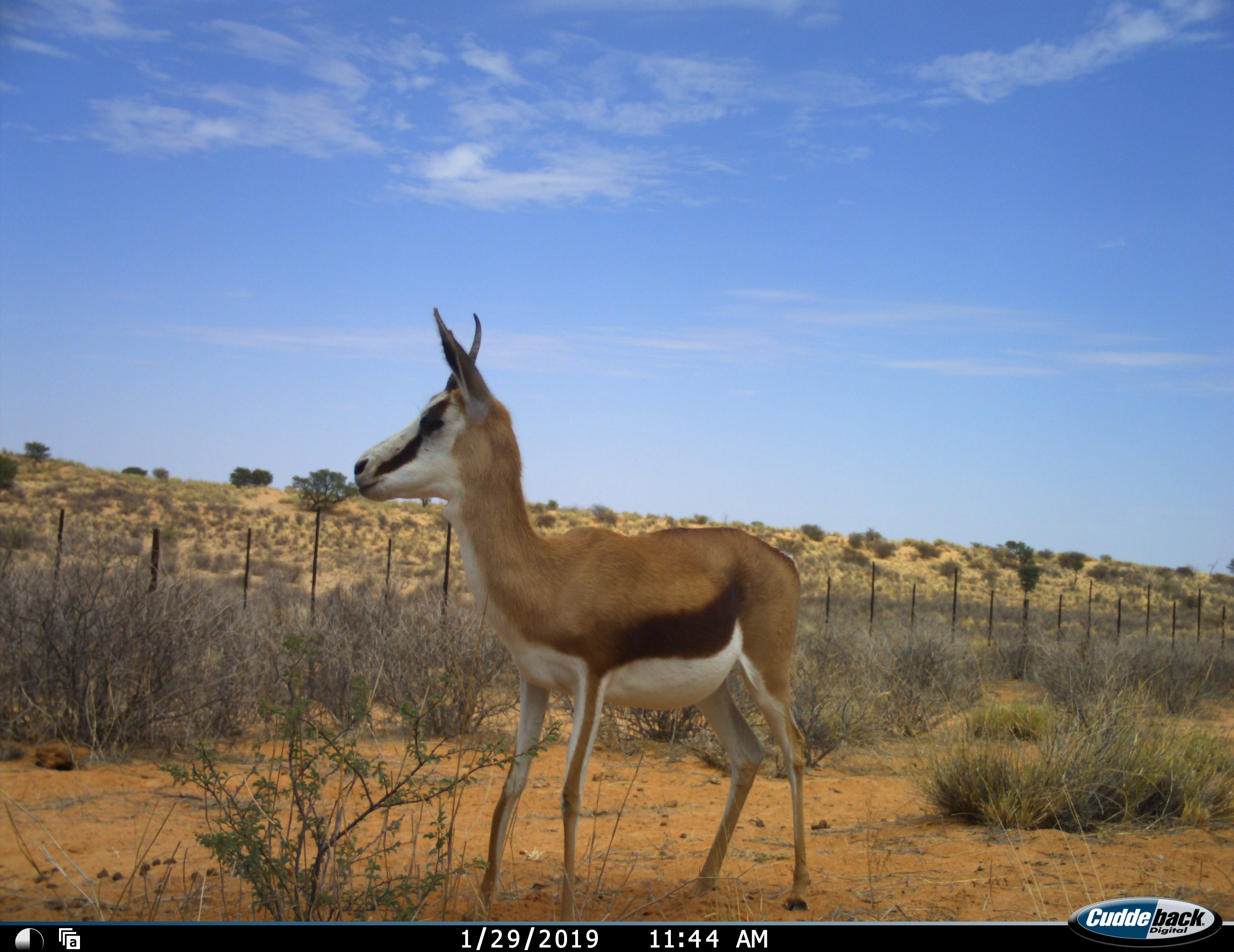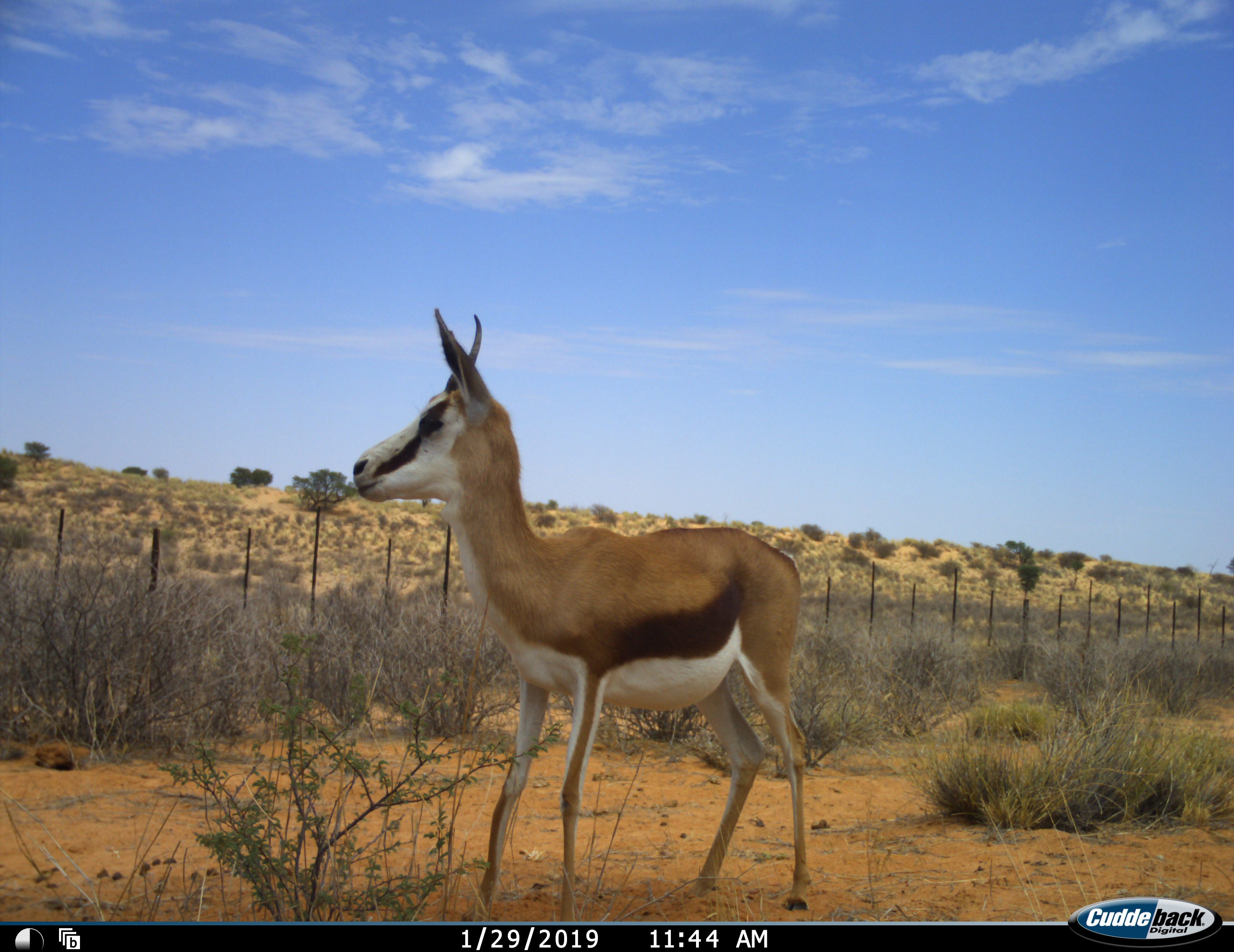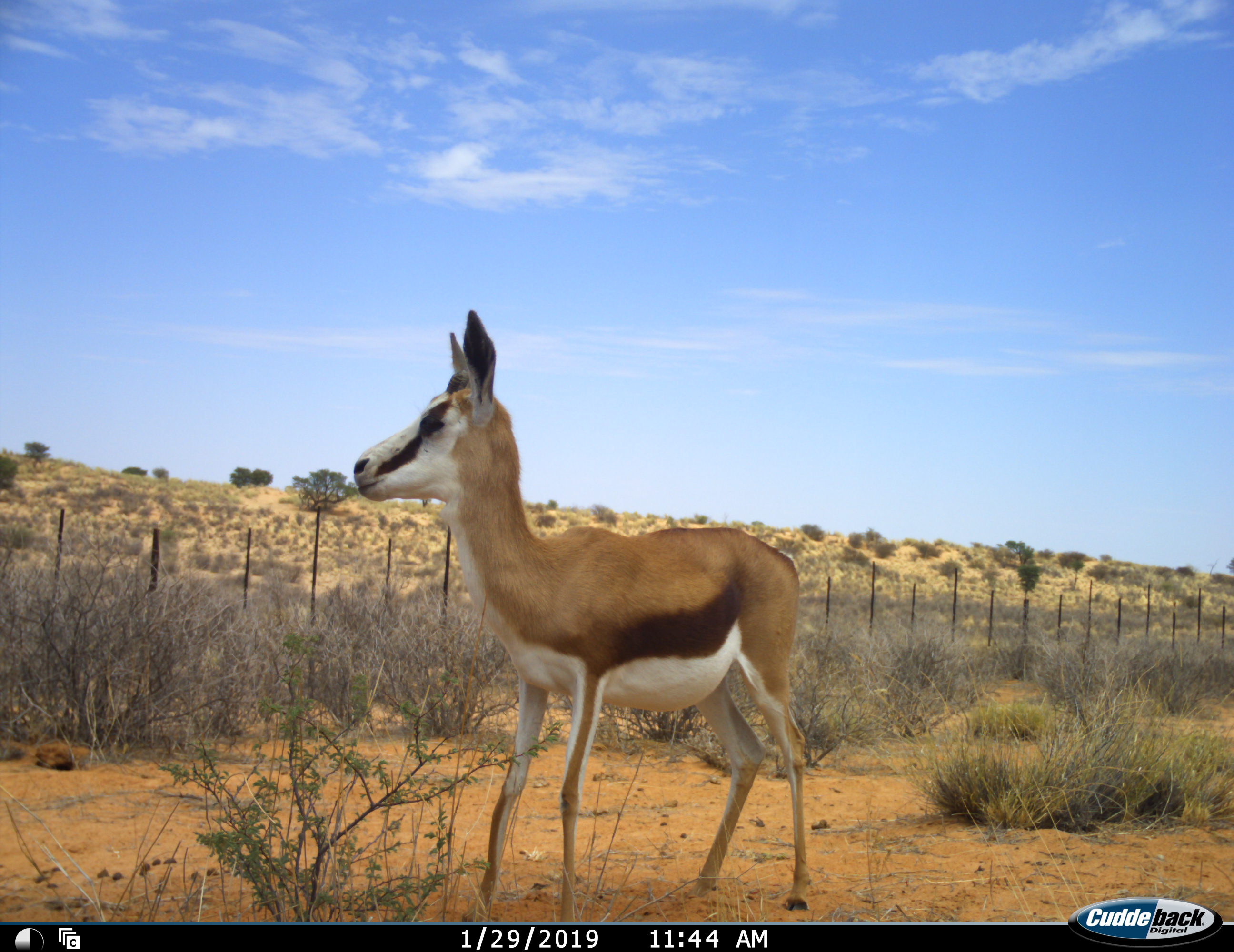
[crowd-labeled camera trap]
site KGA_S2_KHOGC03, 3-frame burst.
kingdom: Animalia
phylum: Chordata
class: Mammalia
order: Artiodactyla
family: Bovidae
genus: Antidorcas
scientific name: Antidorcas marsupialis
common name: springbok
Springbok (Antidorcas marsupialis), count 1. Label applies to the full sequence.